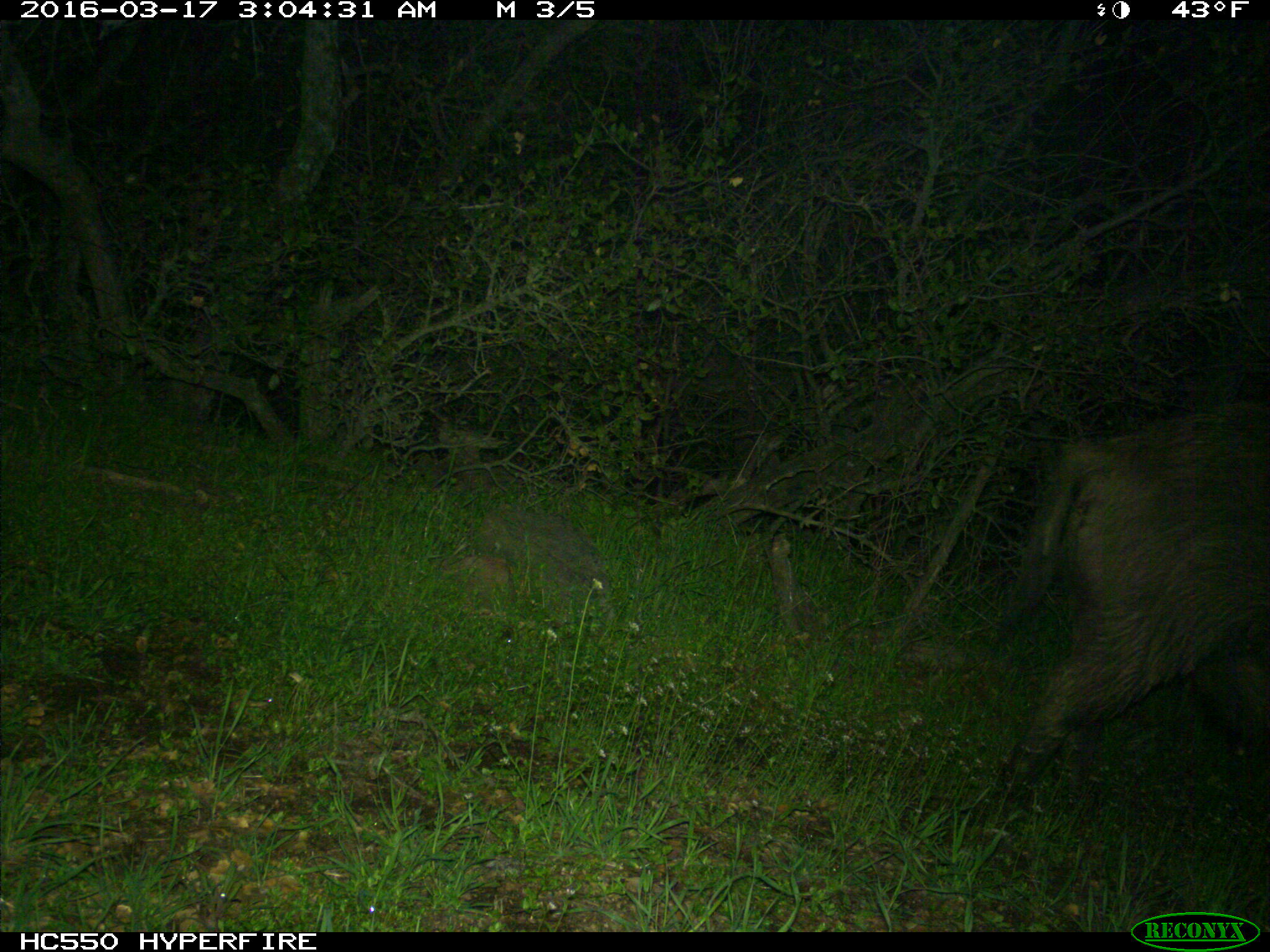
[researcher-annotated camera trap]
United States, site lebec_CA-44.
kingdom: Animalia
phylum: Chordata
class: Mammalia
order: Artiodactyla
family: Suidae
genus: Sus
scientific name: Sus scrofa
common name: wild boar